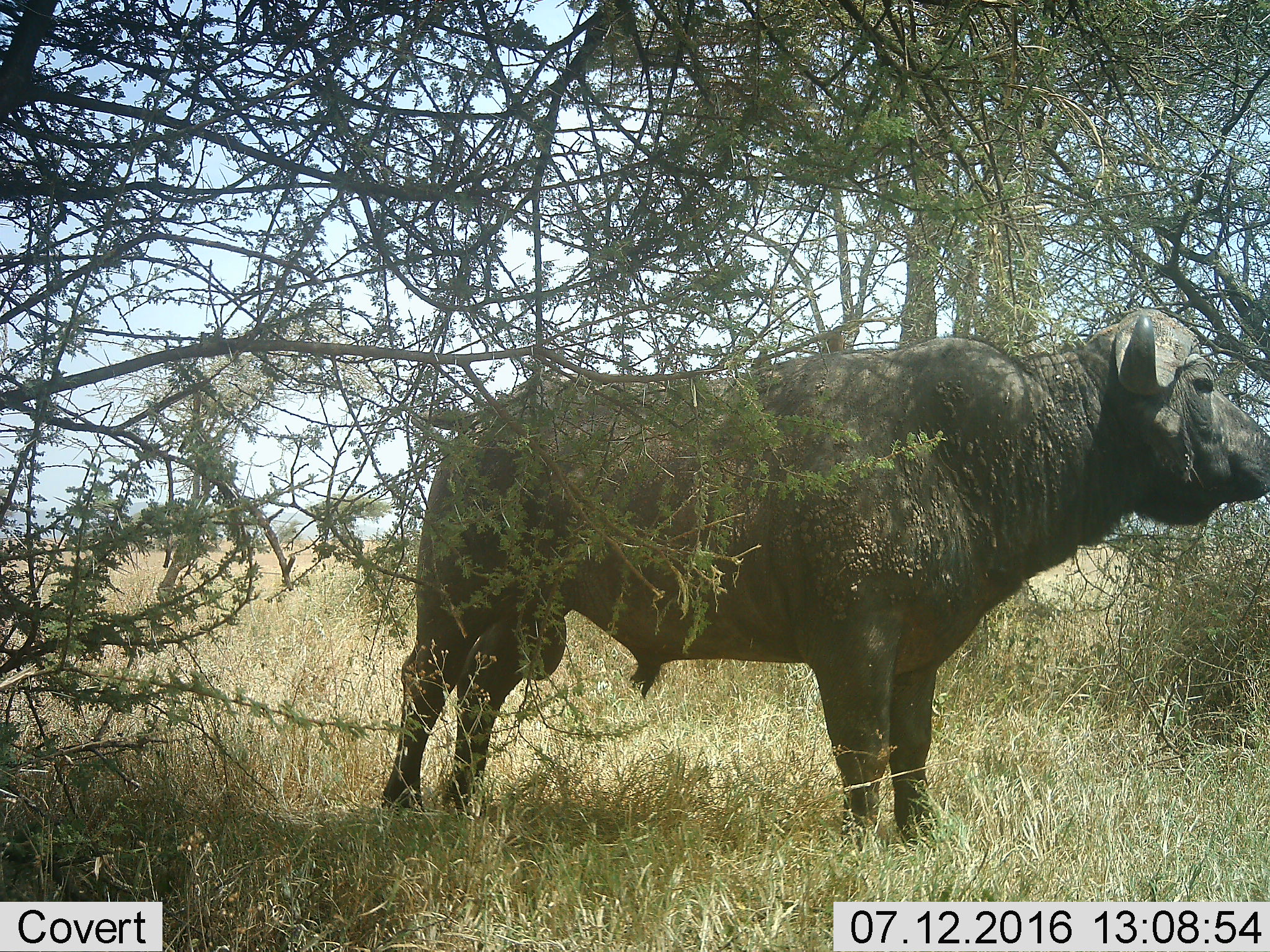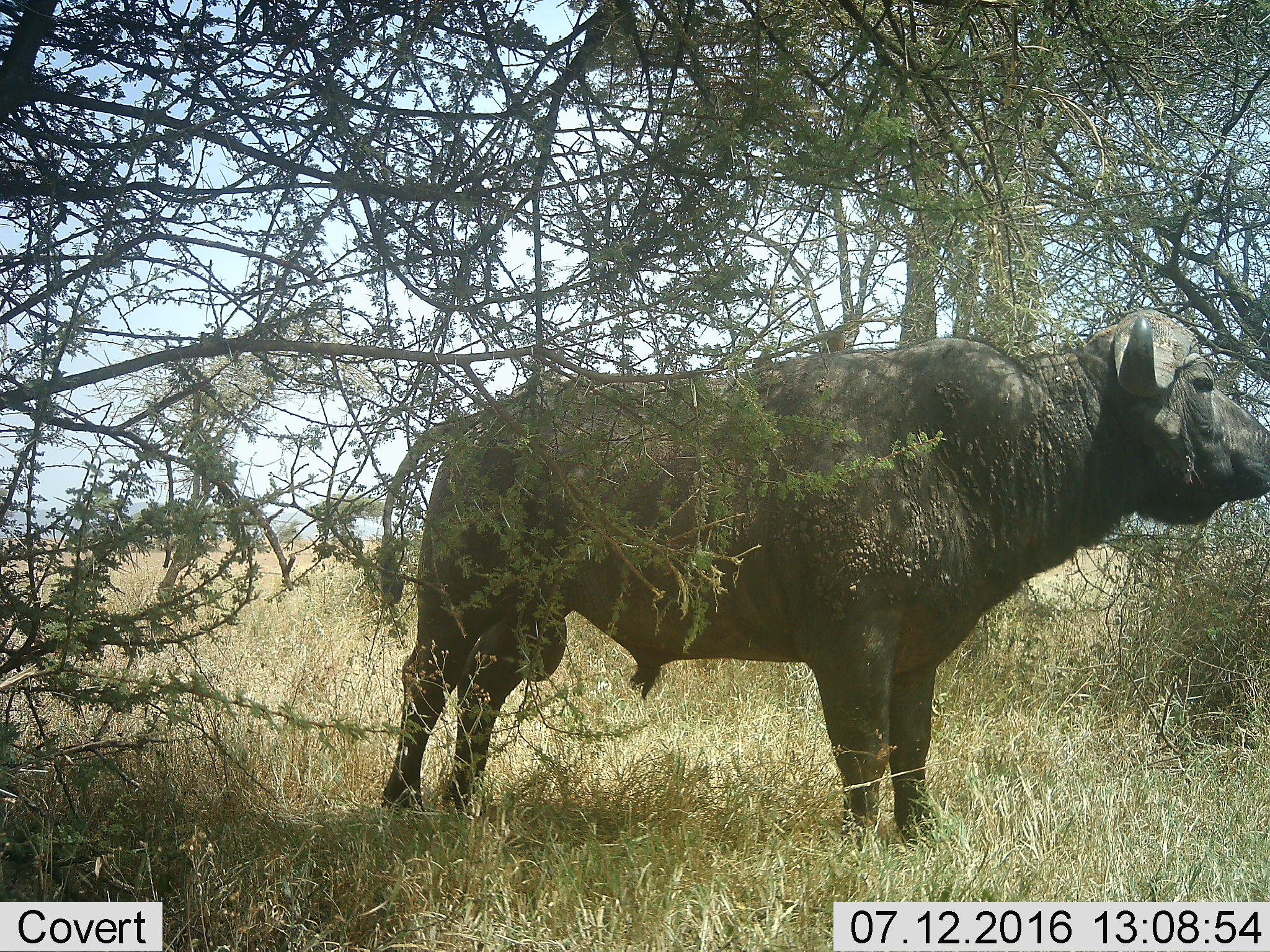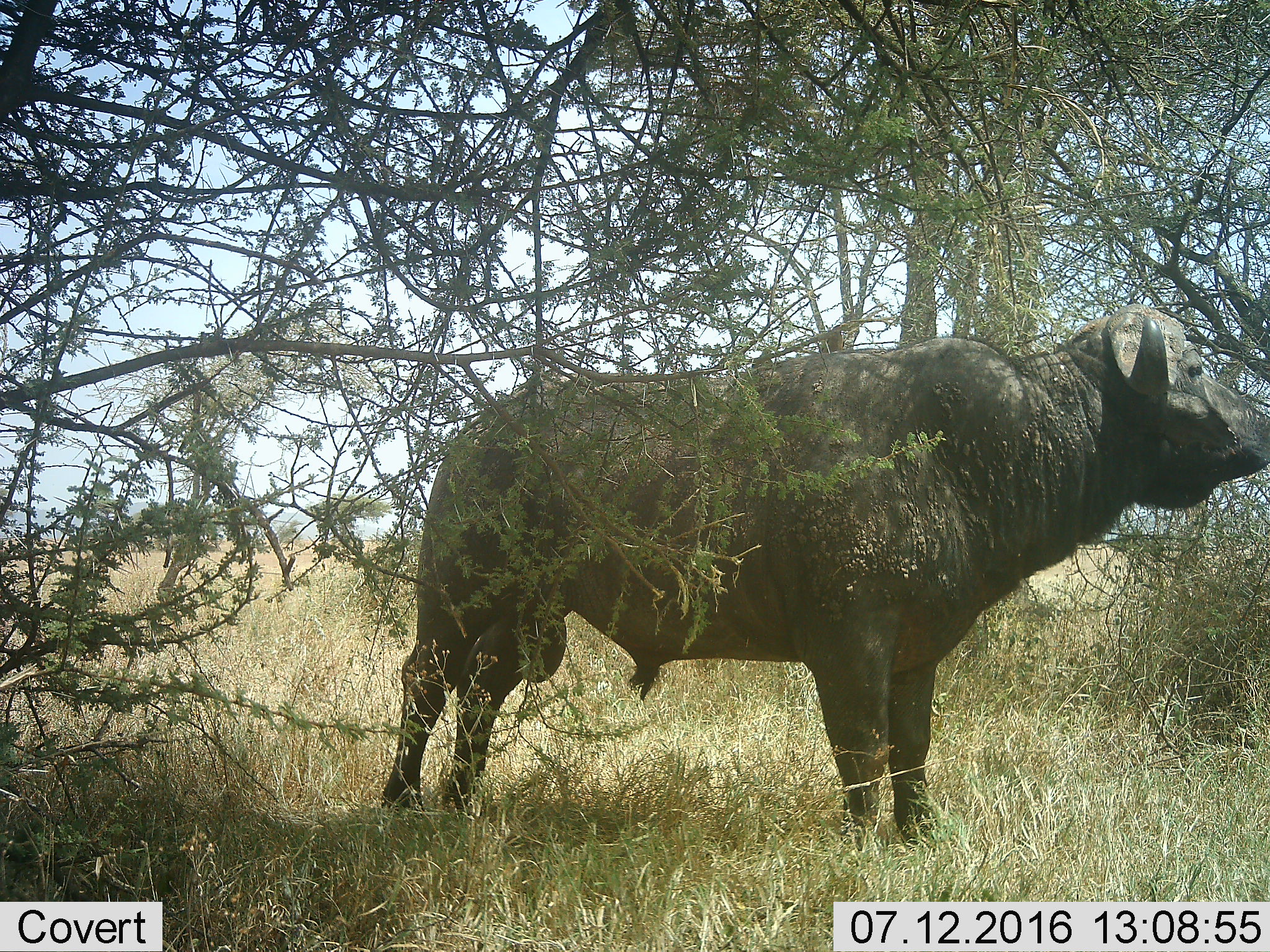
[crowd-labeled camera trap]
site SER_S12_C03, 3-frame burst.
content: unidentified animal